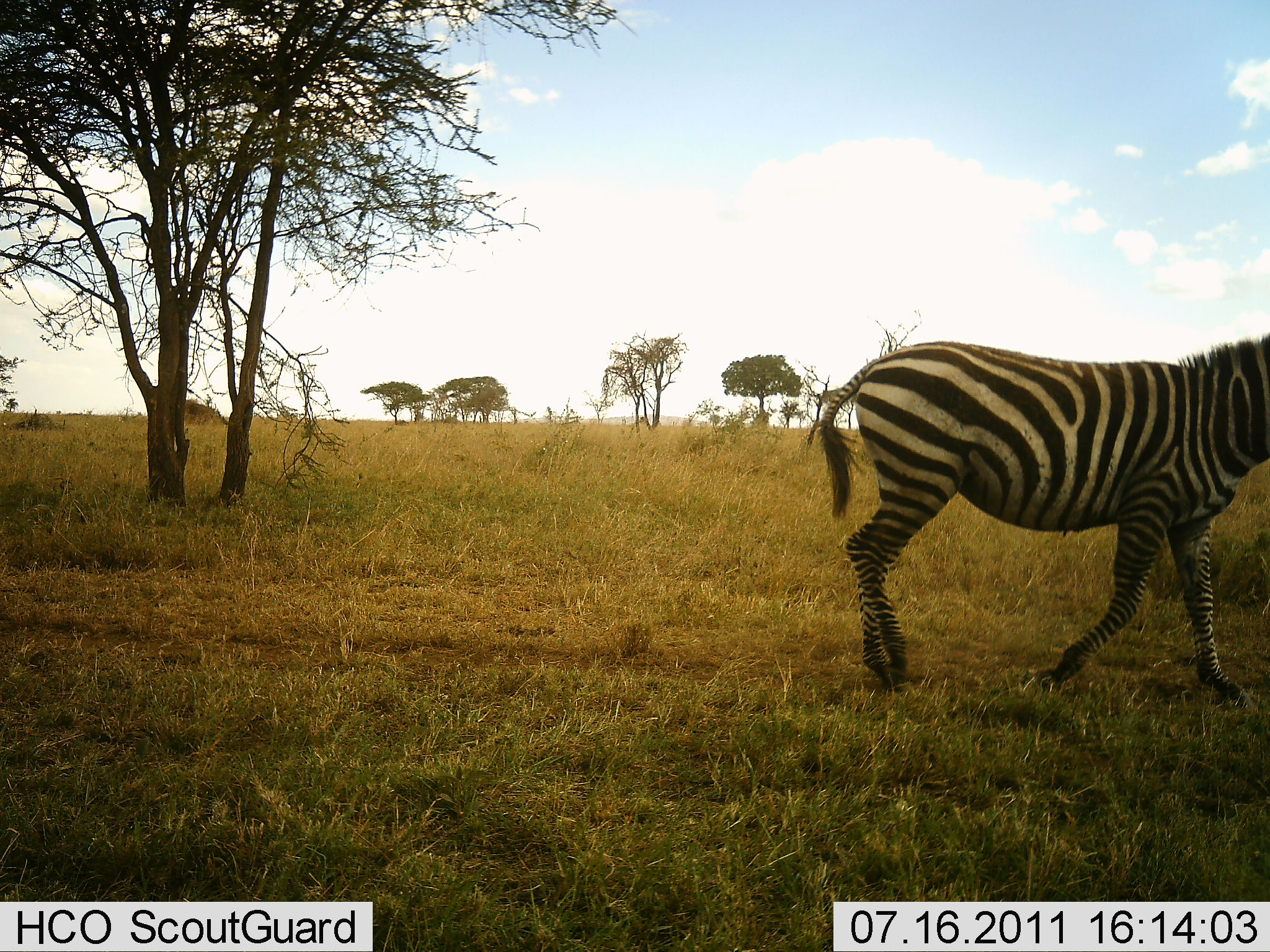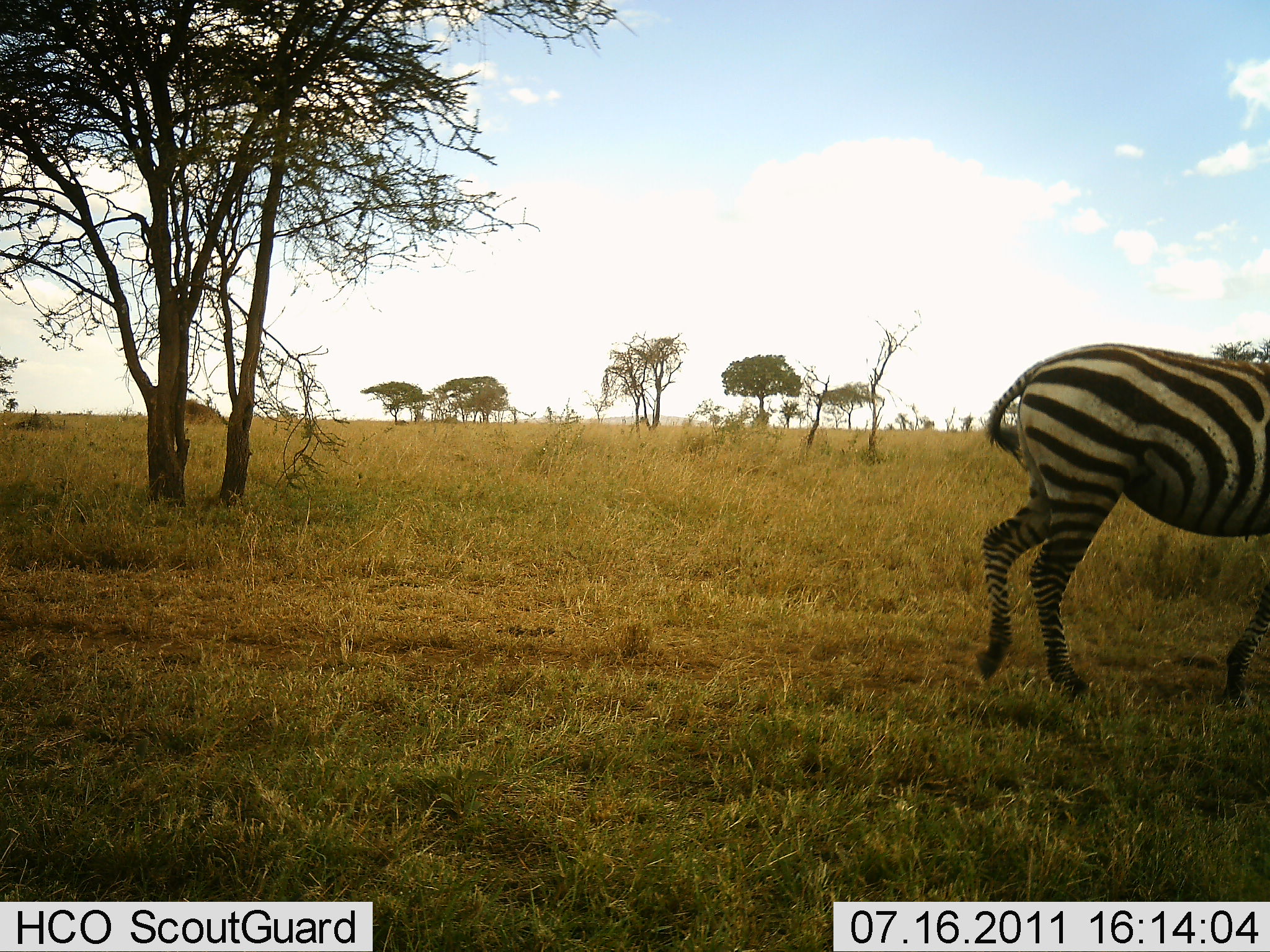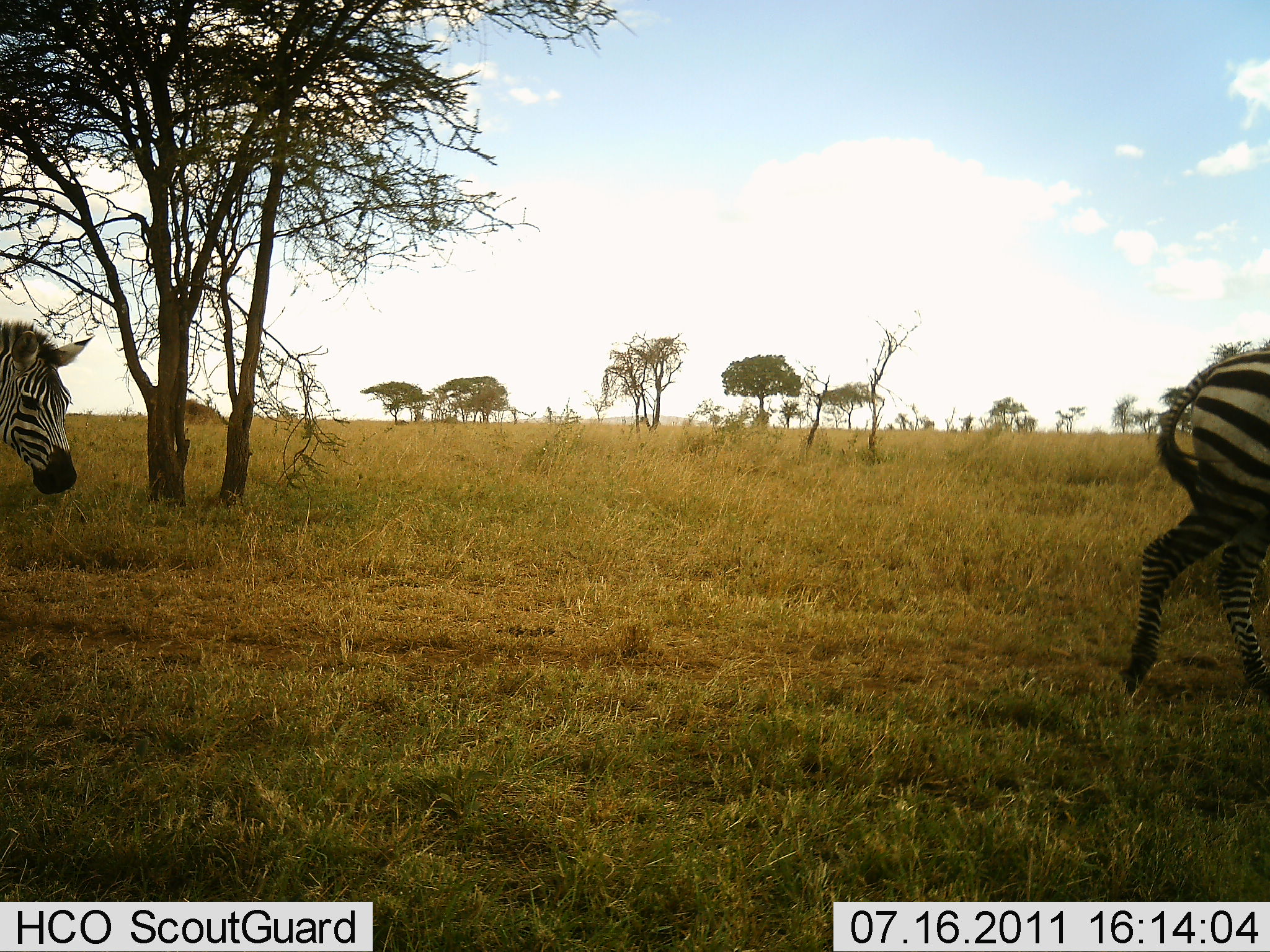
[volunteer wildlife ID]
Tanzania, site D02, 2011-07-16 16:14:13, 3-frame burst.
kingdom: Animalia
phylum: Chordata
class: Mammalia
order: Perissodactyla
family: Equidae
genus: Equus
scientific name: Equus quagga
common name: plains zebra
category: zebra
Zebra (plains zebra) (Equus quagga), count 2. Behavior (volunteer vote fractions): standing 0%, resting 0%, moving 100%, interacting 0%. Young present (vote fraction): 0%. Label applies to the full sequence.